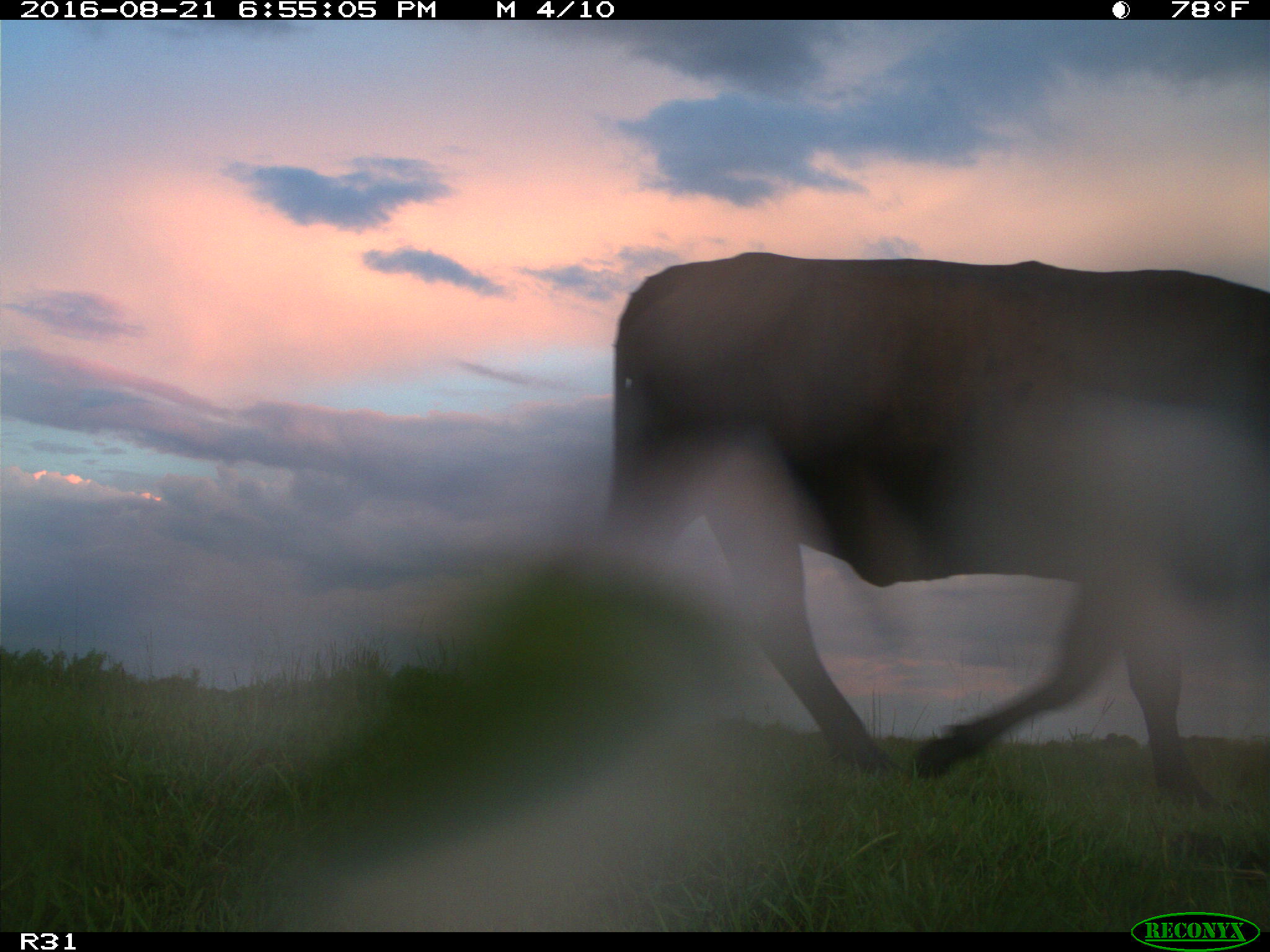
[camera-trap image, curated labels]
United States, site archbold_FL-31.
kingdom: Animalia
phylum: Chordata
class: Mammalia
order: Artiodactyla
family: Bovidae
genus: Bos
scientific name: Bos taurus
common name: domestic cow